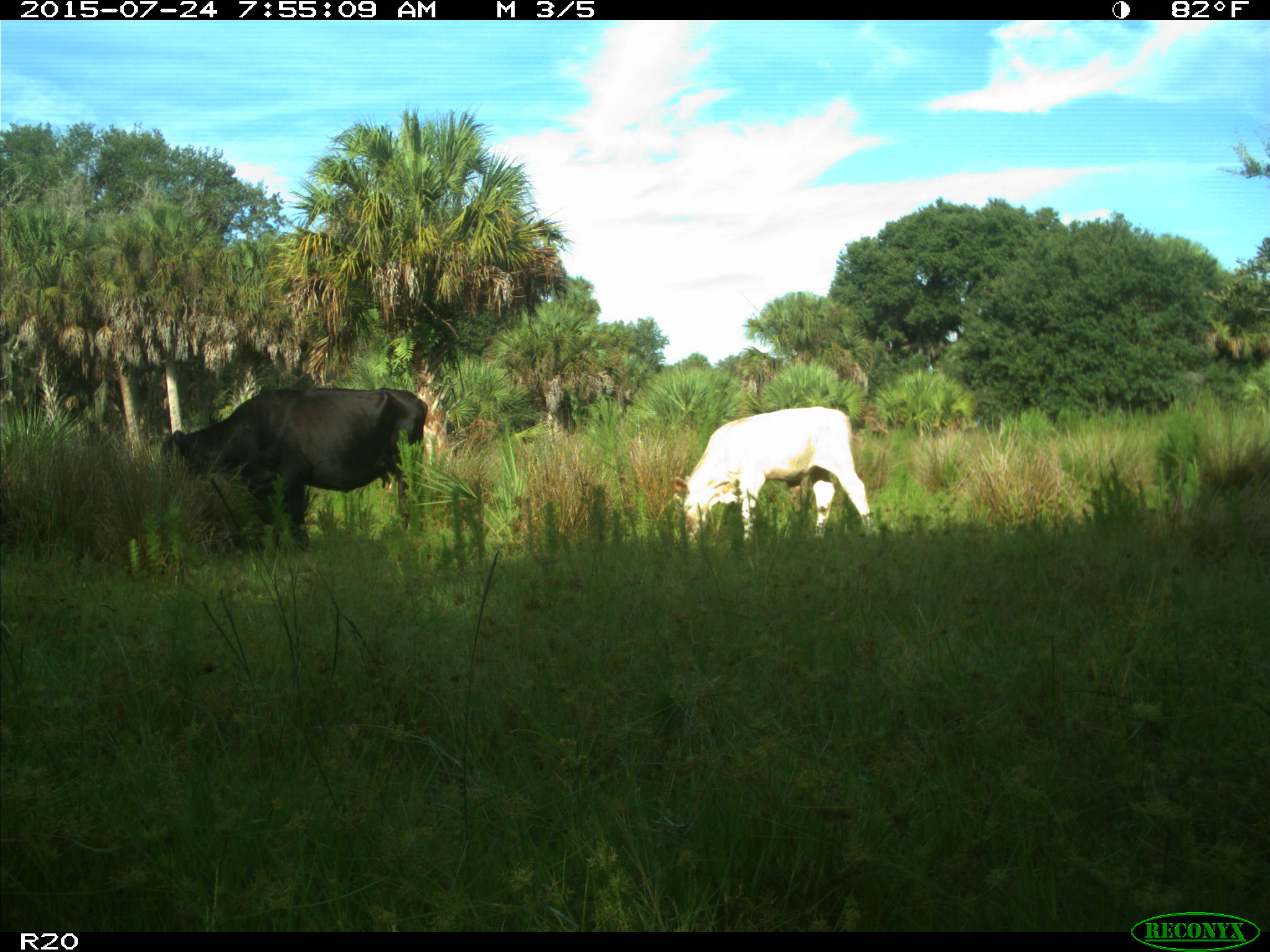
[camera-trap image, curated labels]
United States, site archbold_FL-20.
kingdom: Animalia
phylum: Chordata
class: Mammalia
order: Artiodactyla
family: Bovidae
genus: Bos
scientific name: Bos taurus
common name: domestic cow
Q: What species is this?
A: Bos taurus (domestic cow).